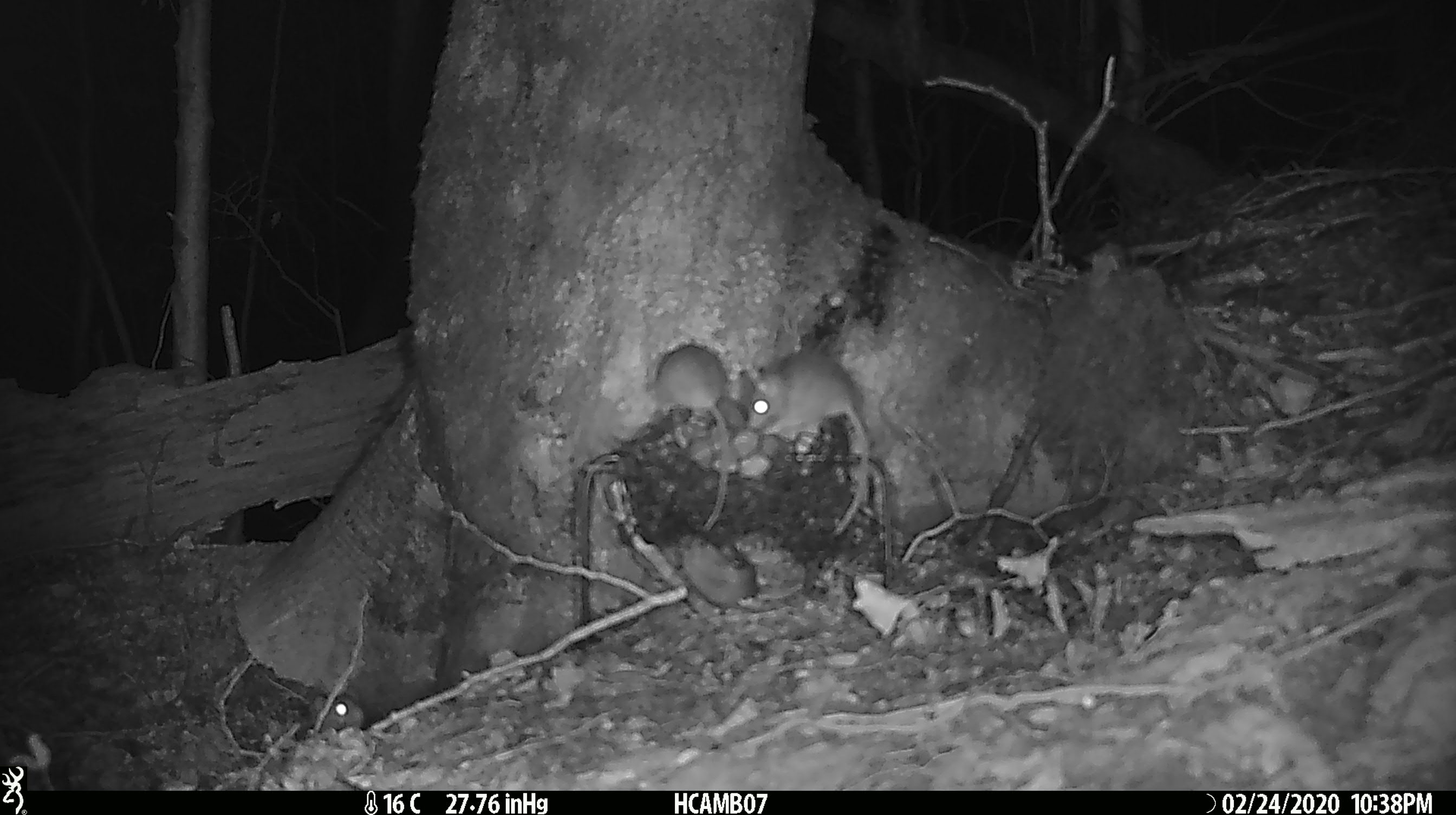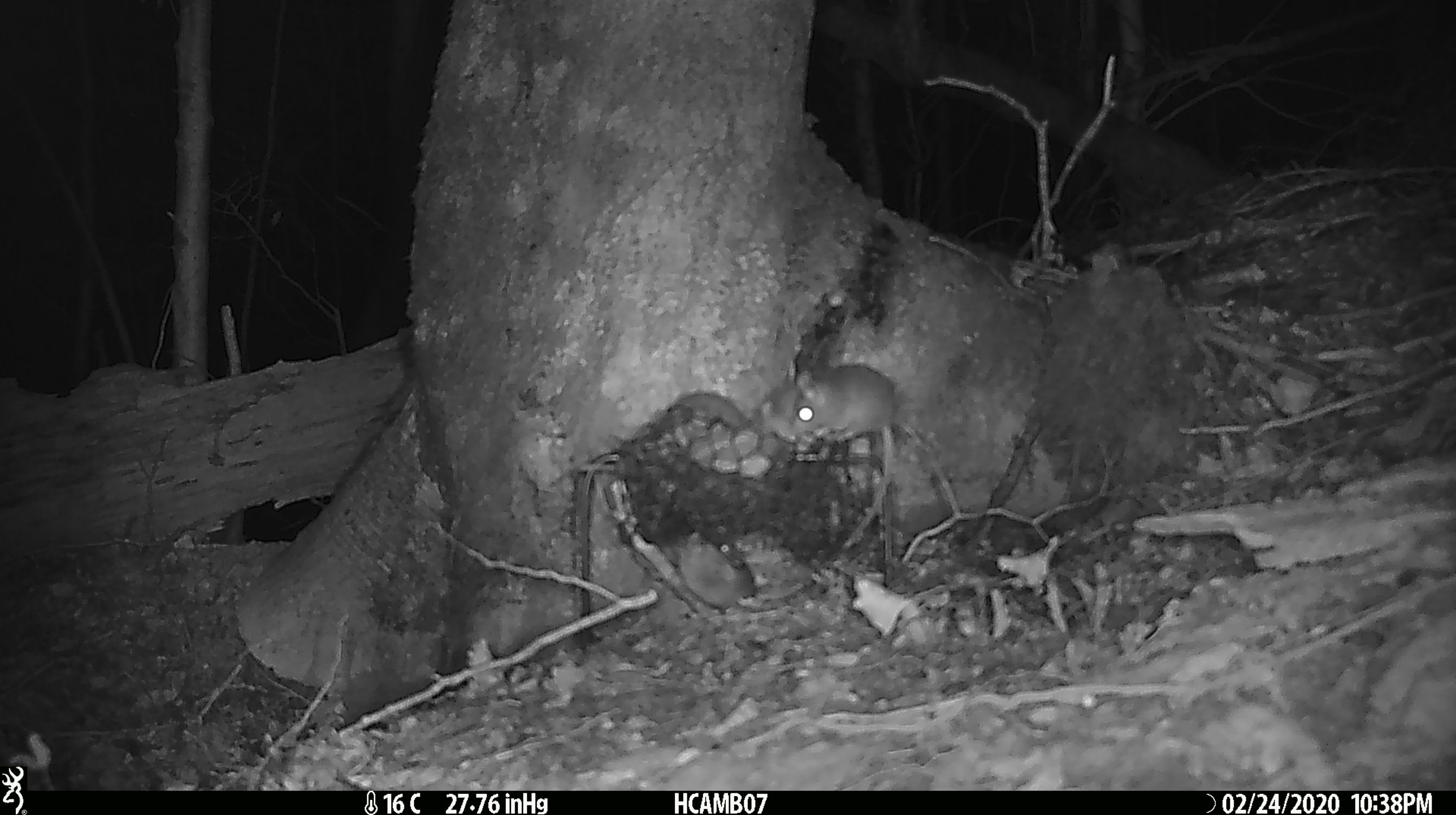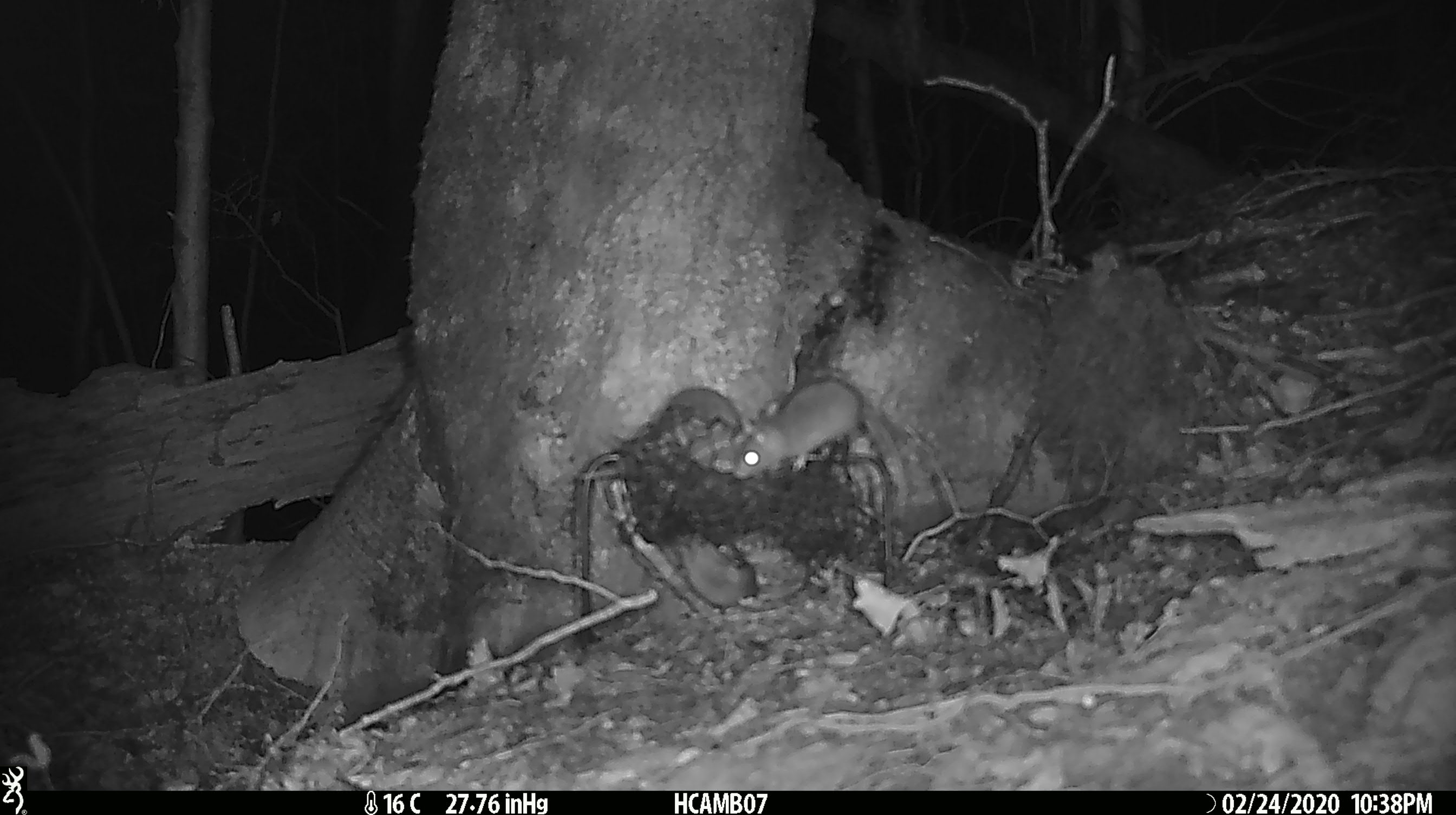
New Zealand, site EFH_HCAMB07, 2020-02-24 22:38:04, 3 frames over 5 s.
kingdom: Animalia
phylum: Chordata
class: Mammalia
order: Rodentia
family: Muridae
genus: Mus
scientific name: Mus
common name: mouse